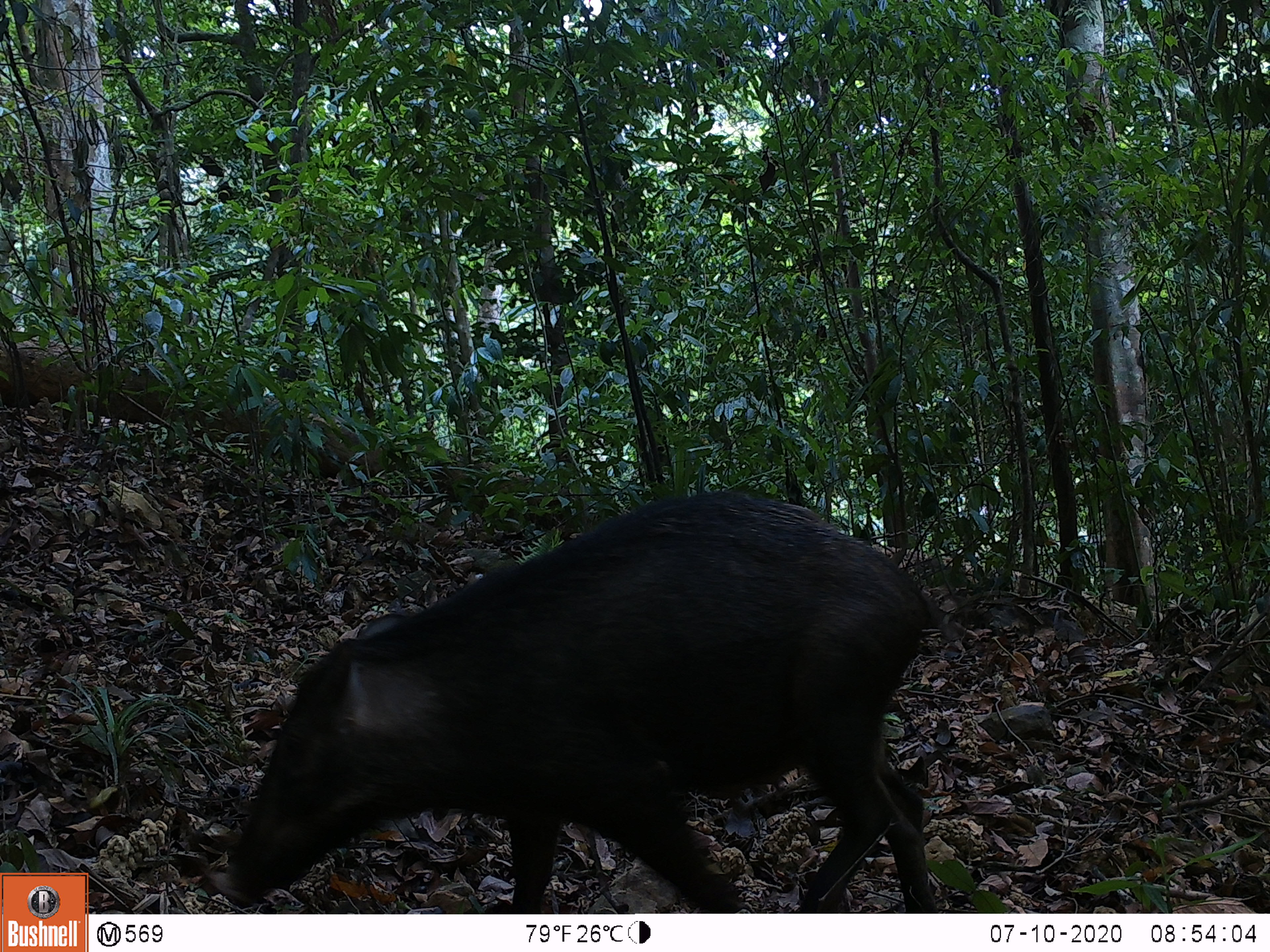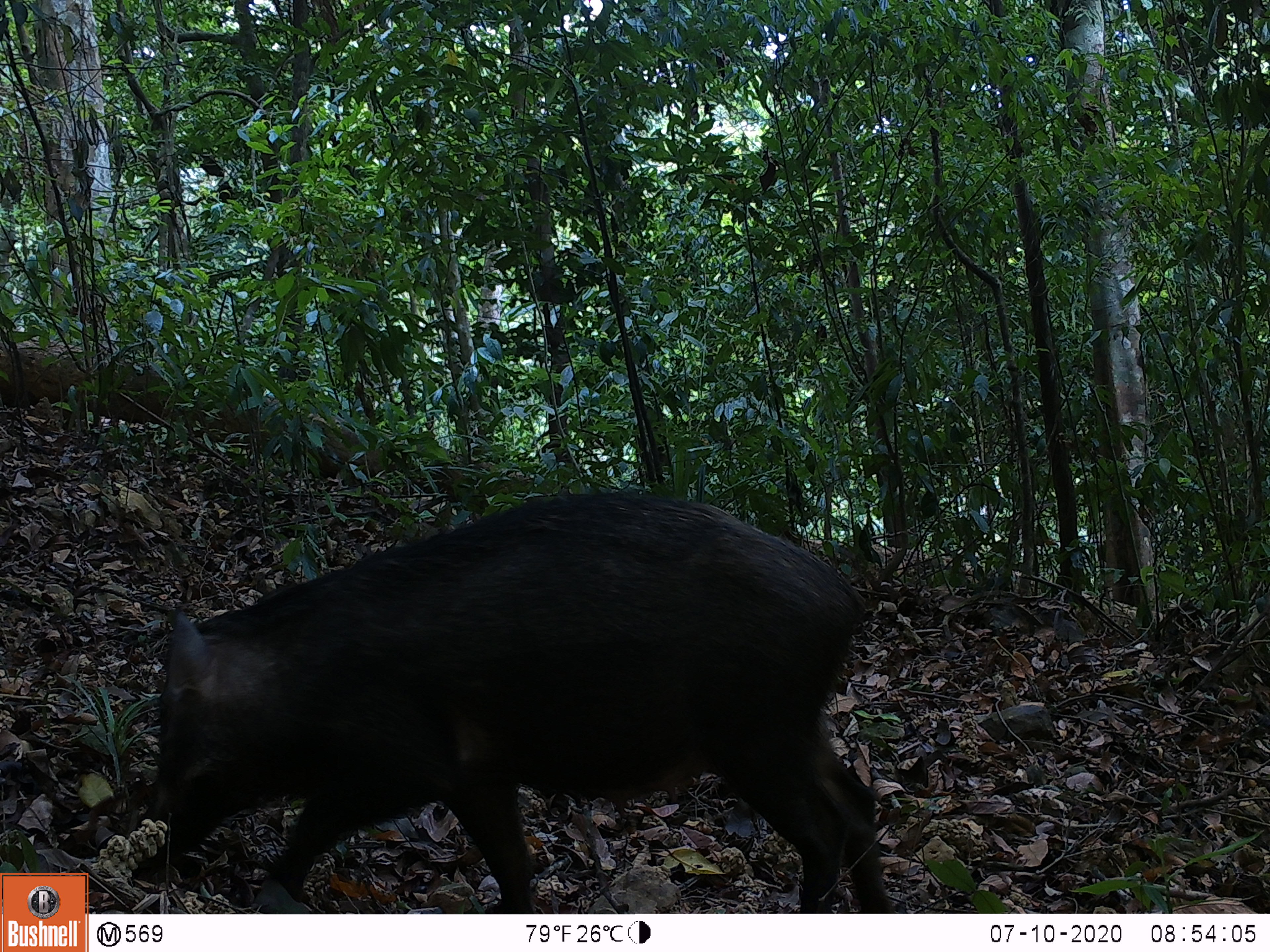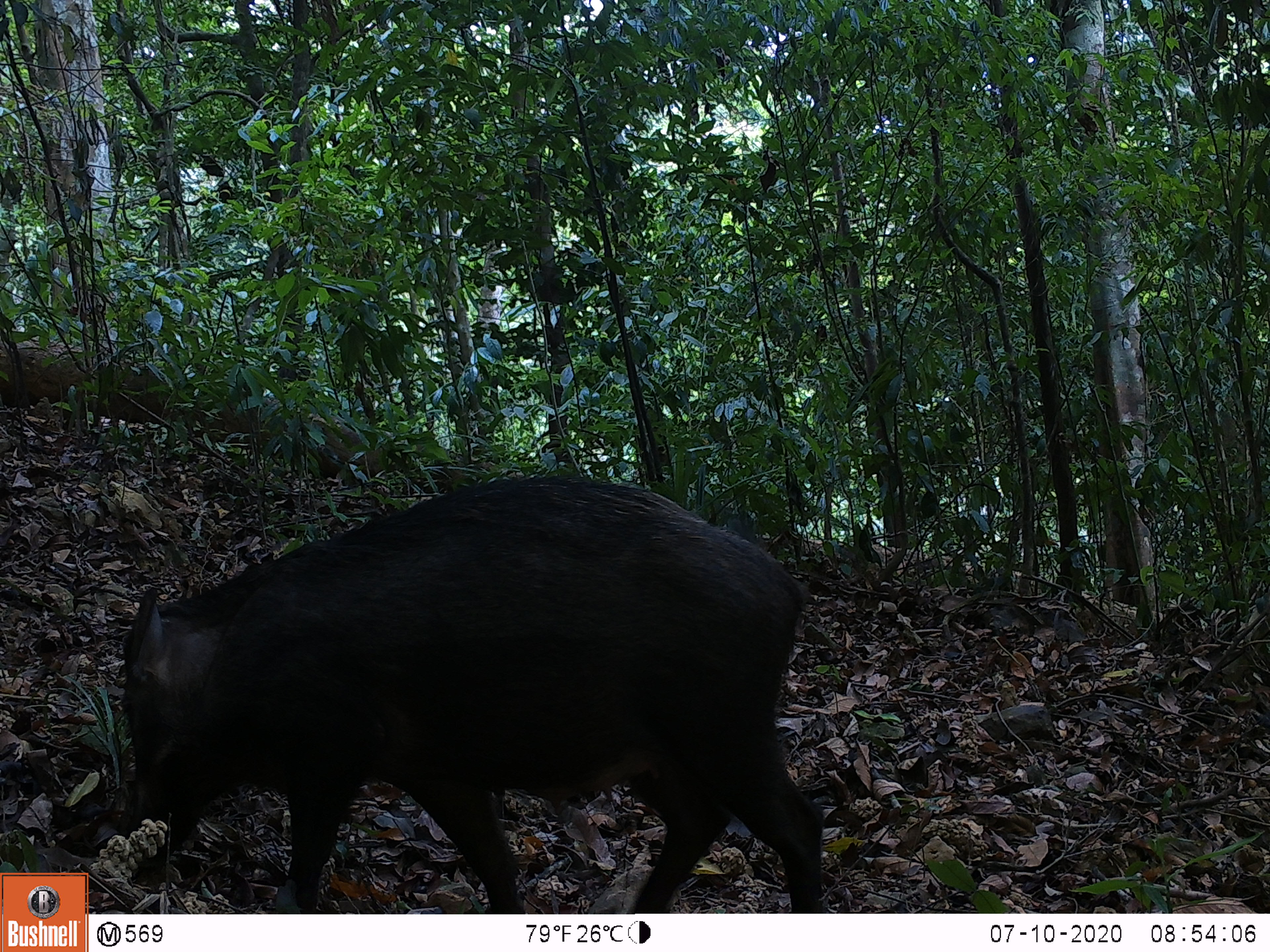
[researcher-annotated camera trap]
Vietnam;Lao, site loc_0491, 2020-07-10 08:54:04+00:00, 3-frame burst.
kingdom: Animalia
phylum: Chordata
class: Mammalia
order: Artiodactyla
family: Suidae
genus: Sus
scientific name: Sus scrofa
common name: eurasian wild pig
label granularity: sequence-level